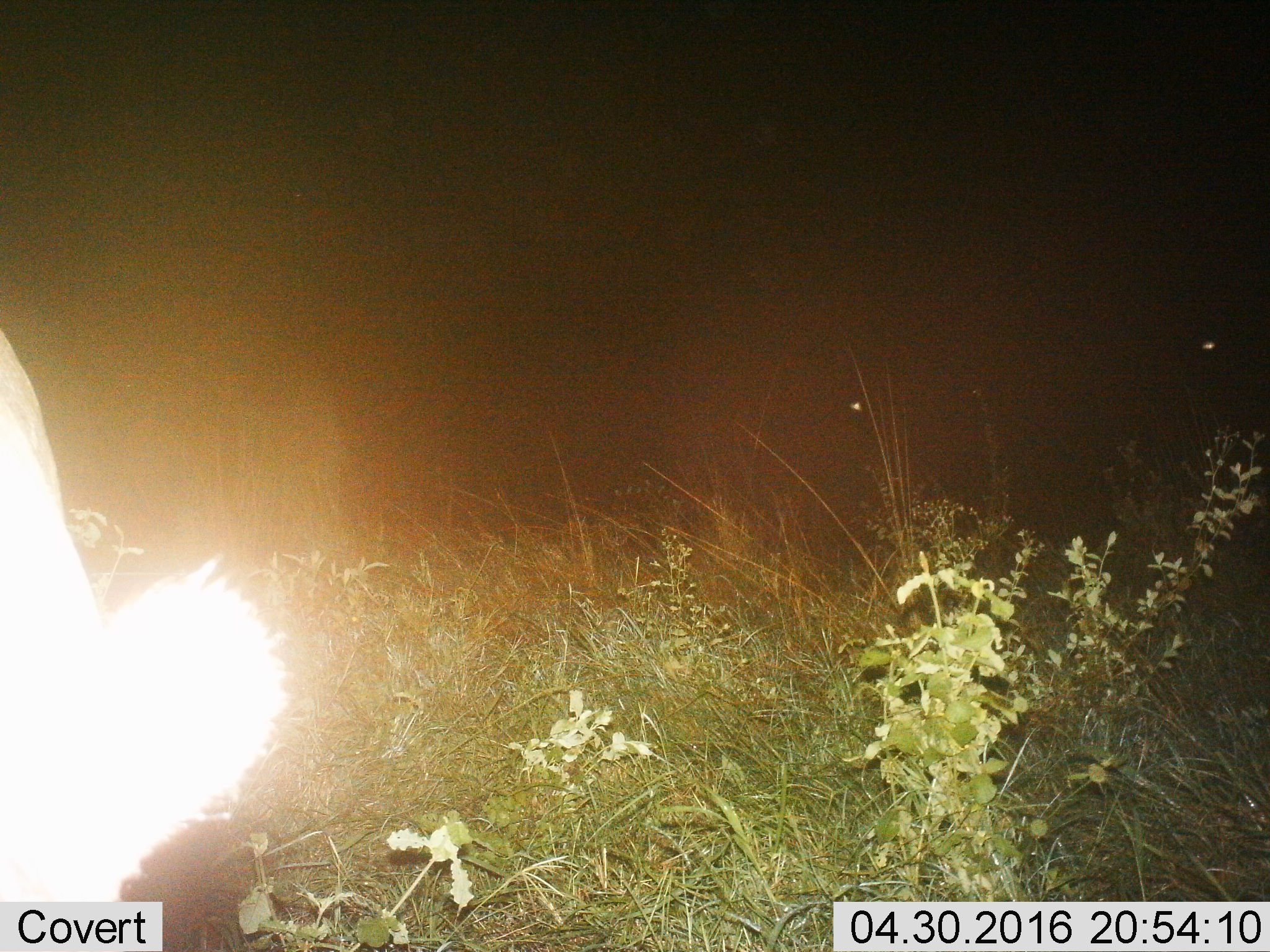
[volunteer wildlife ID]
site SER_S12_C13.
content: unidentified animal